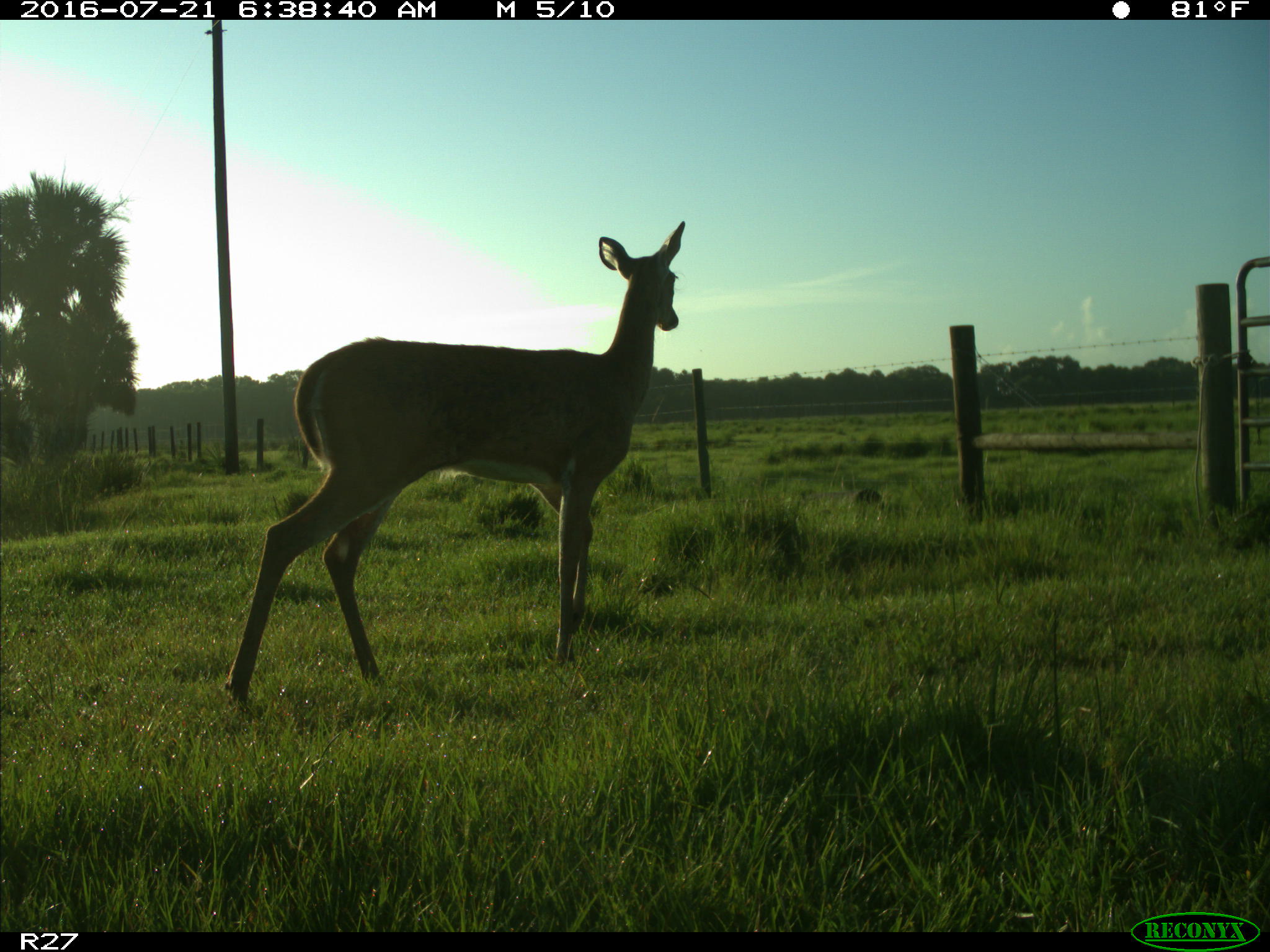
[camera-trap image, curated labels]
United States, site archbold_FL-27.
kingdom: Animalia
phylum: Chordata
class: Mammalia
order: Artiodactyla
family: Cervidae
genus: Odocoileus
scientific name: Odocoileus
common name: deer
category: unidentified deer